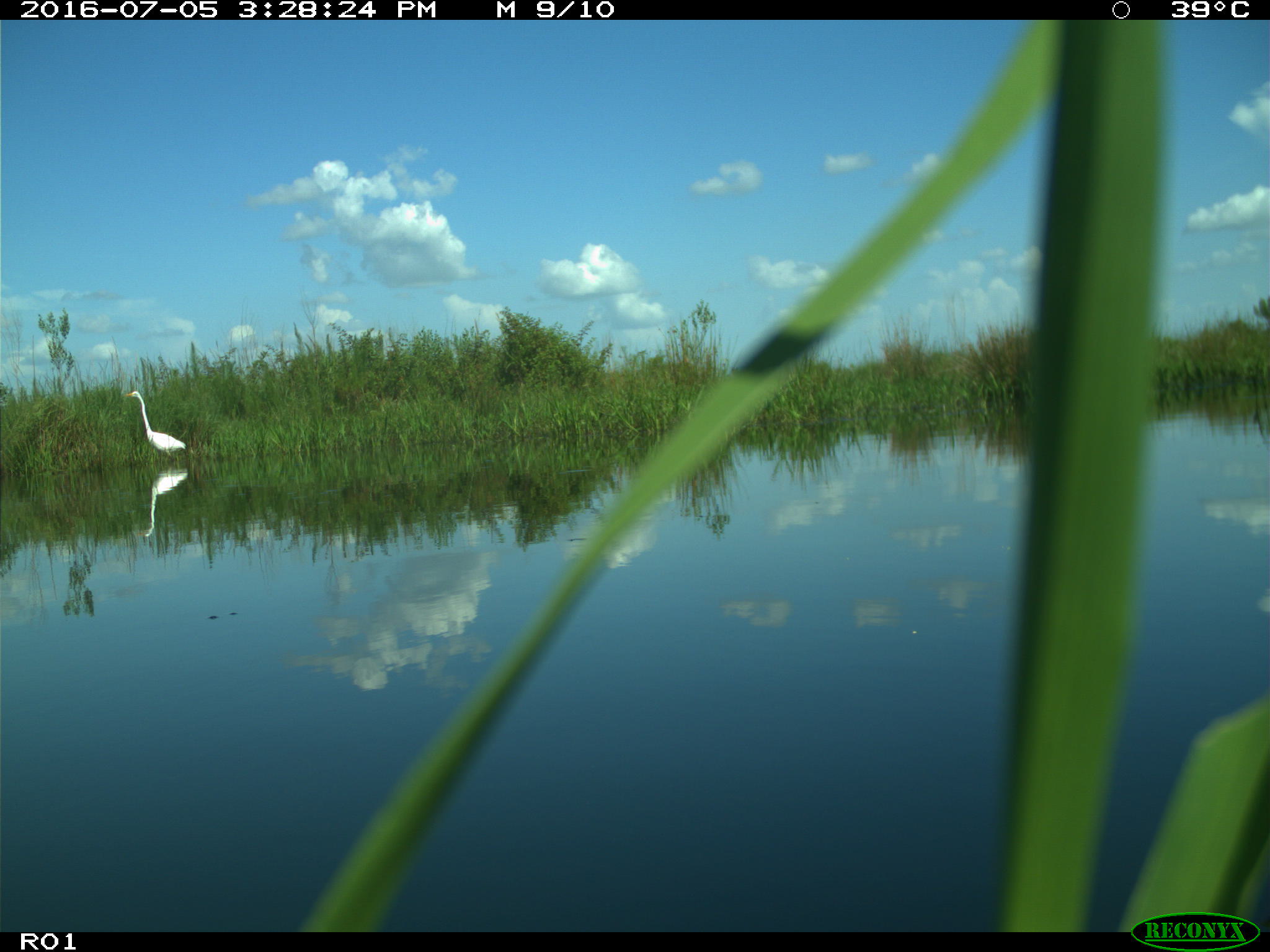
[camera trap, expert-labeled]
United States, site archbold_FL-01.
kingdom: Animalia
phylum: Chordata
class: Aves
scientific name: Aves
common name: birds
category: unidentified bird